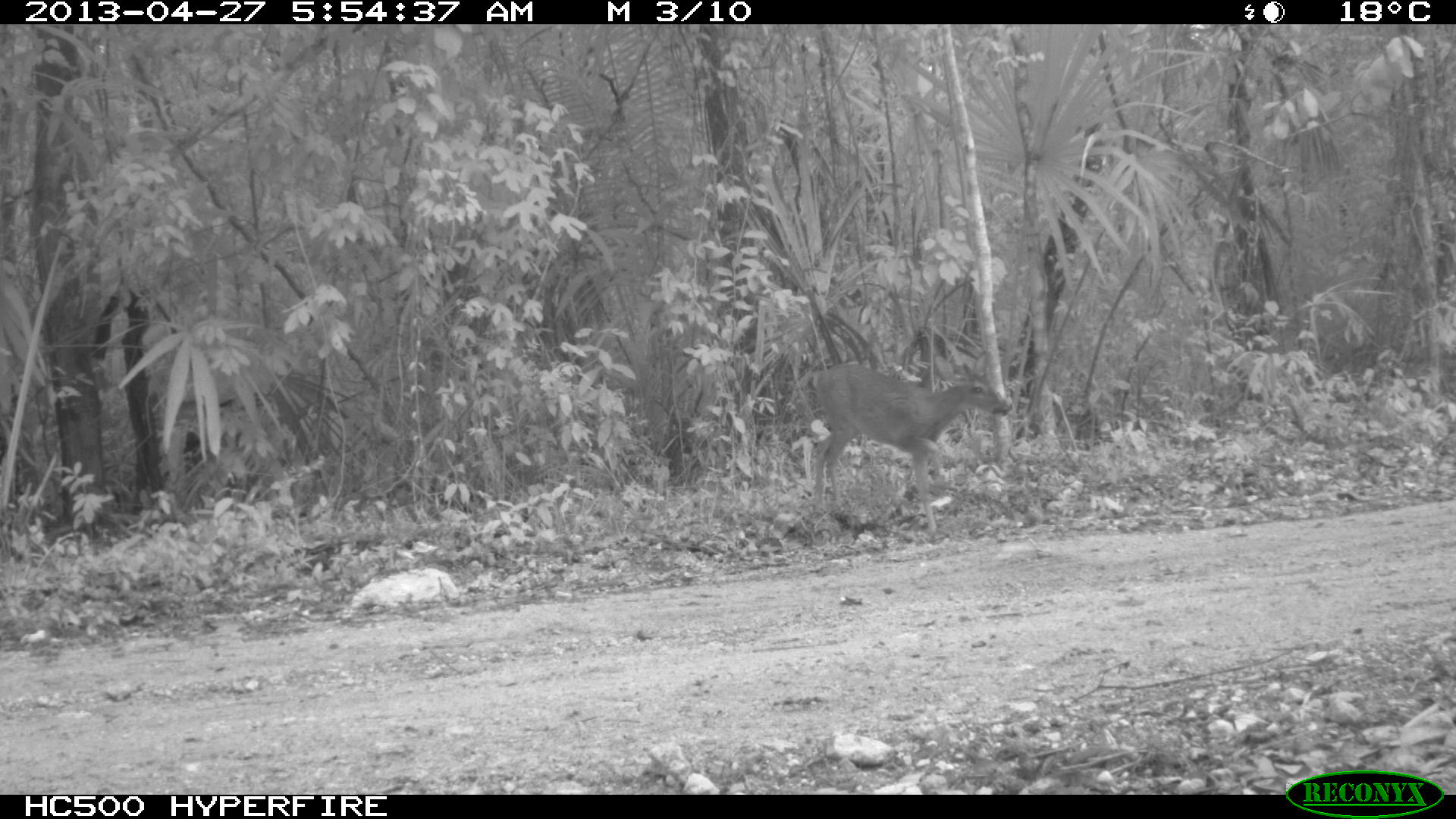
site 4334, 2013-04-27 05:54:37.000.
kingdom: Animalia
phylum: Chordata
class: Mammalia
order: Artiodactyla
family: Cervidae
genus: Odocoileus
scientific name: Odocoileus virginianus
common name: white-tailed deer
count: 1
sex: female